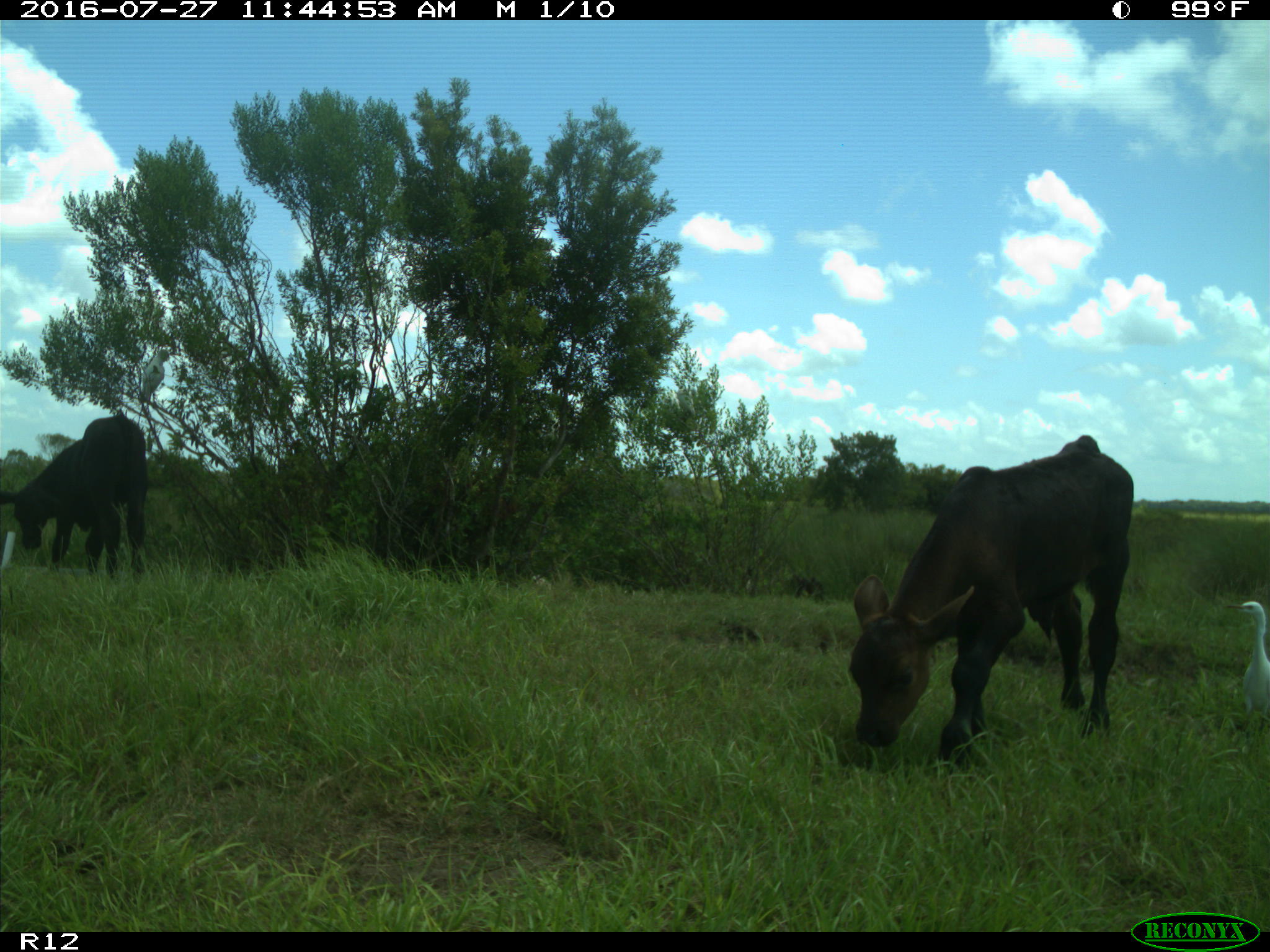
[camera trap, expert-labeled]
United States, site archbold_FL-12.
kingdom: Animalia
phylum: Chordata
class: Mammalia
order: Artiodactyla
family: Bovidae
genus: Bos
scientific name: Bos taurus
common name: domestic cow